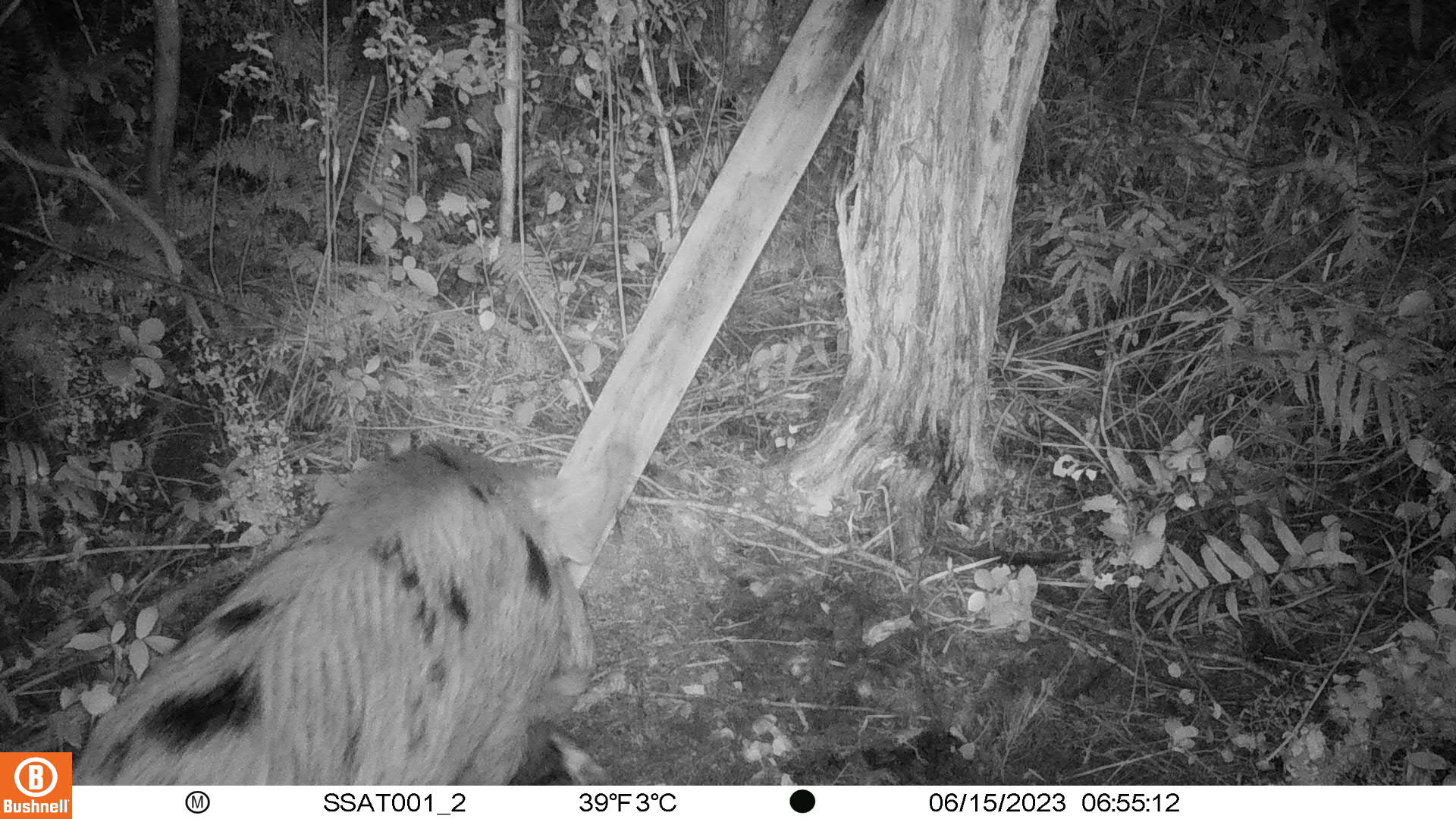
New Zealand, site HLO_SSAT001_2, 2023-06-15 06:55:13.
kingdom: Animalia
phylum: Chordata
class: Mammalia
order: Artiodactyla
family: Suidae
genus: Sus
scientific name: Sus scrofa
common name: pig